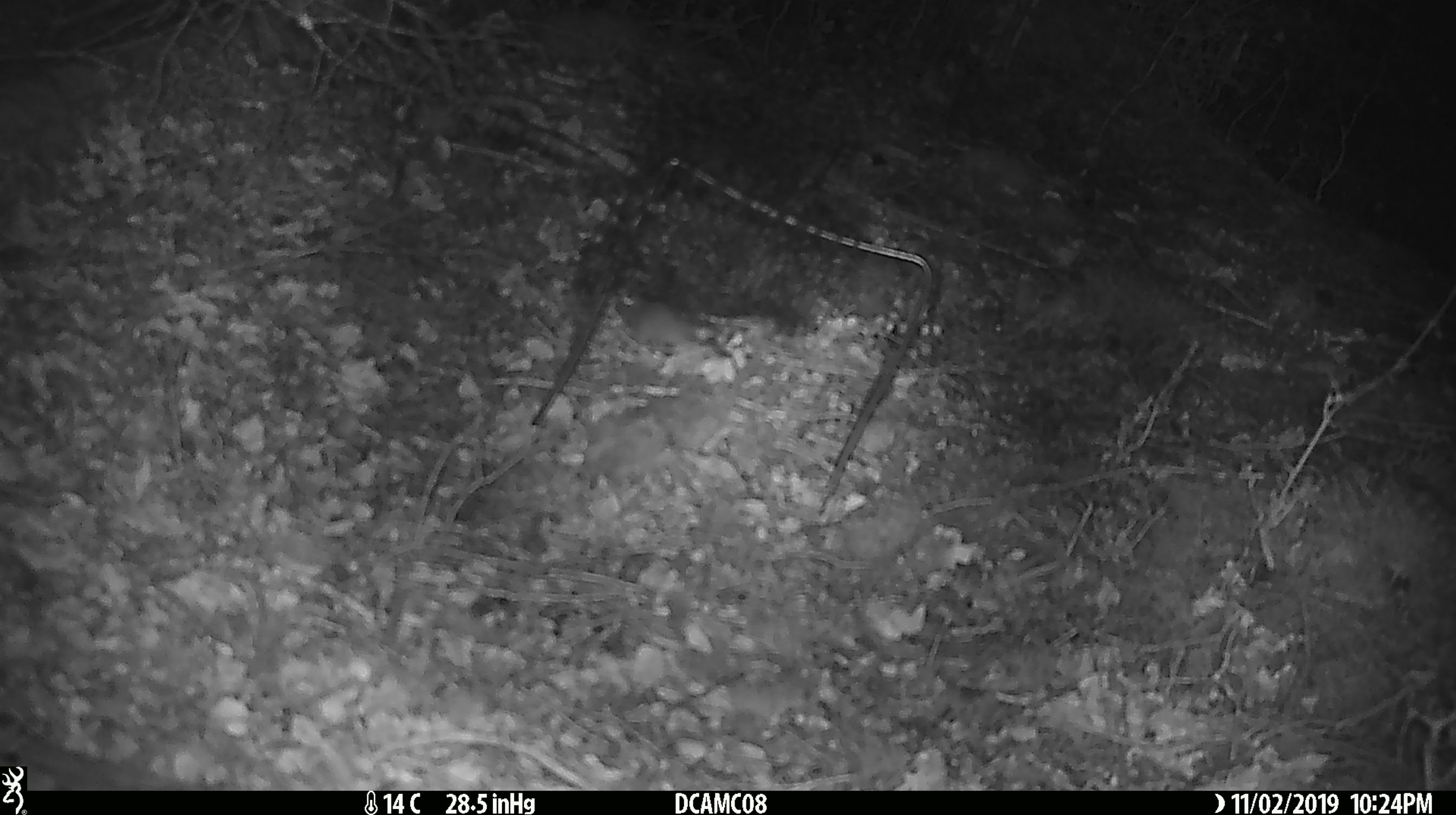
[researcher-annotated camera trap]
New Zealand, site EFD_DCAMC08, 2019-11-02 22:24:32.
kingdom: Animalia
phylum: Chordata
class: Mammalia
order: Rodentia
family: Muridae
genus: Mus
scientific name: Mus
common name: mouse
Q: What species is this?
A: Mouse (Mus).